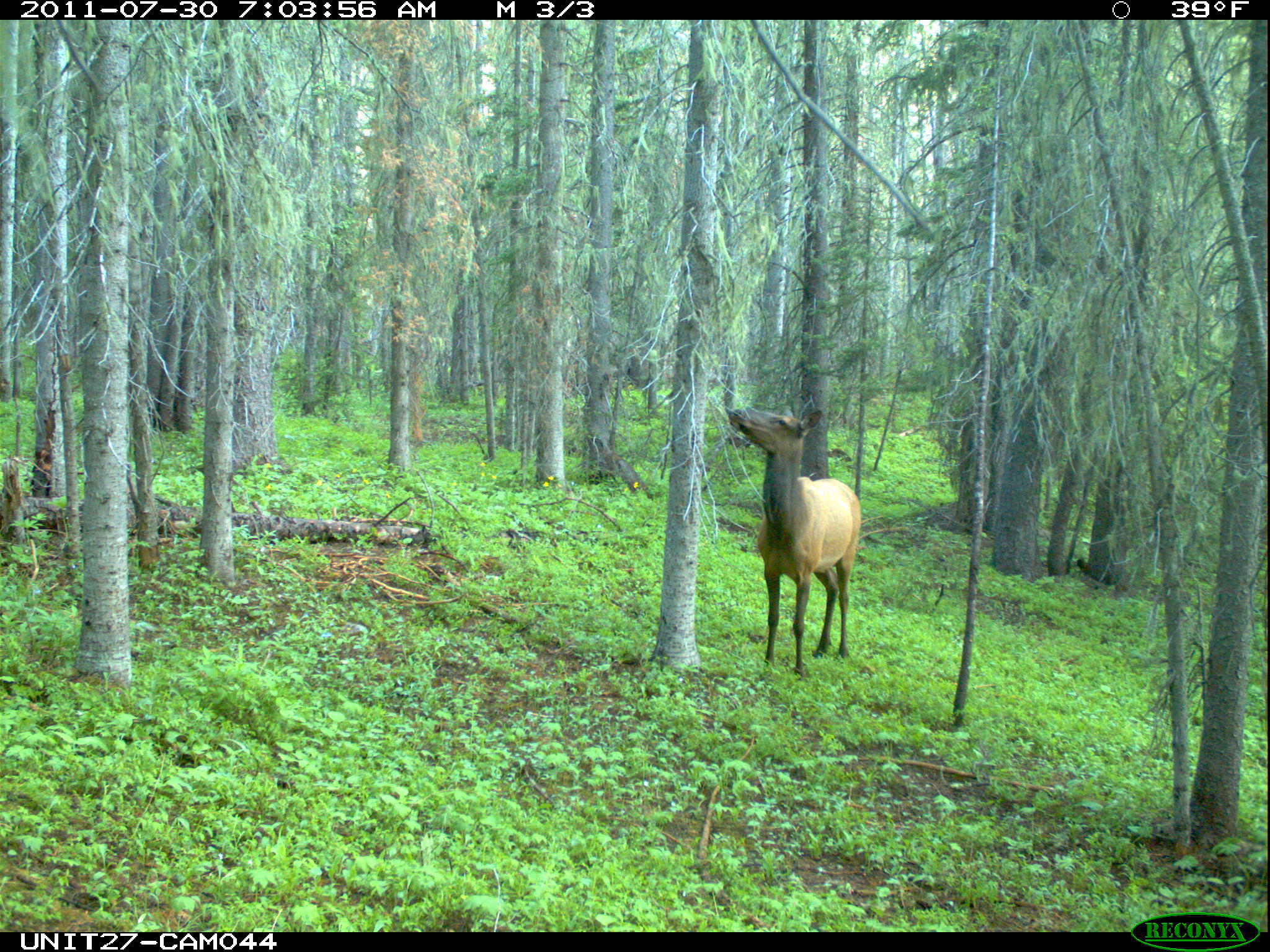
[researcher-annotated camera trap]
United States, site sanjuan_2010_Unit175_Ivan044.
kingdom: Animalia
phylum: Chordata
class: Mammalia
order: Artiodactyla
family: Cervidae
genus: Cervus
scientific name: Cervus elaphus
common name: red deer